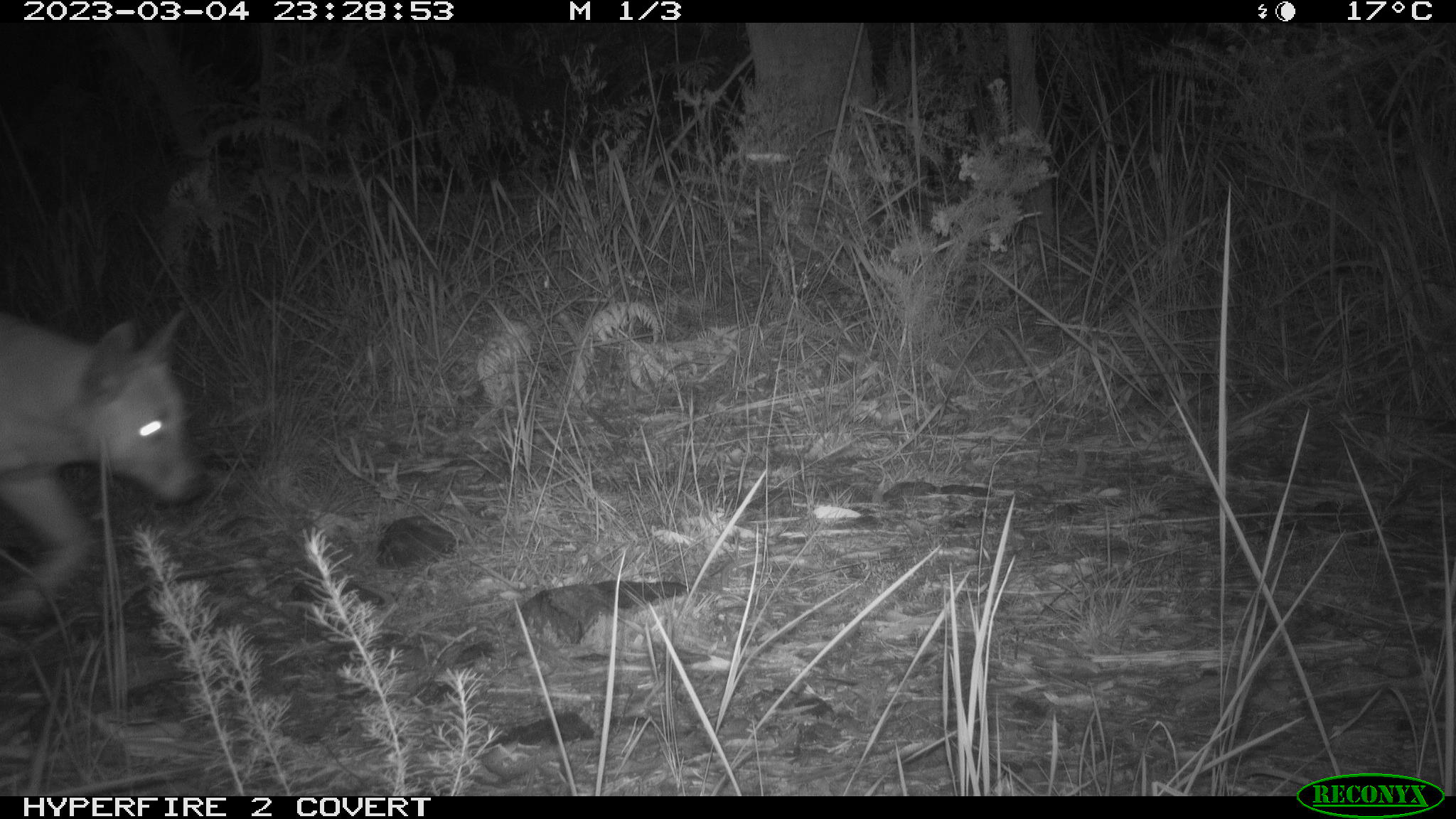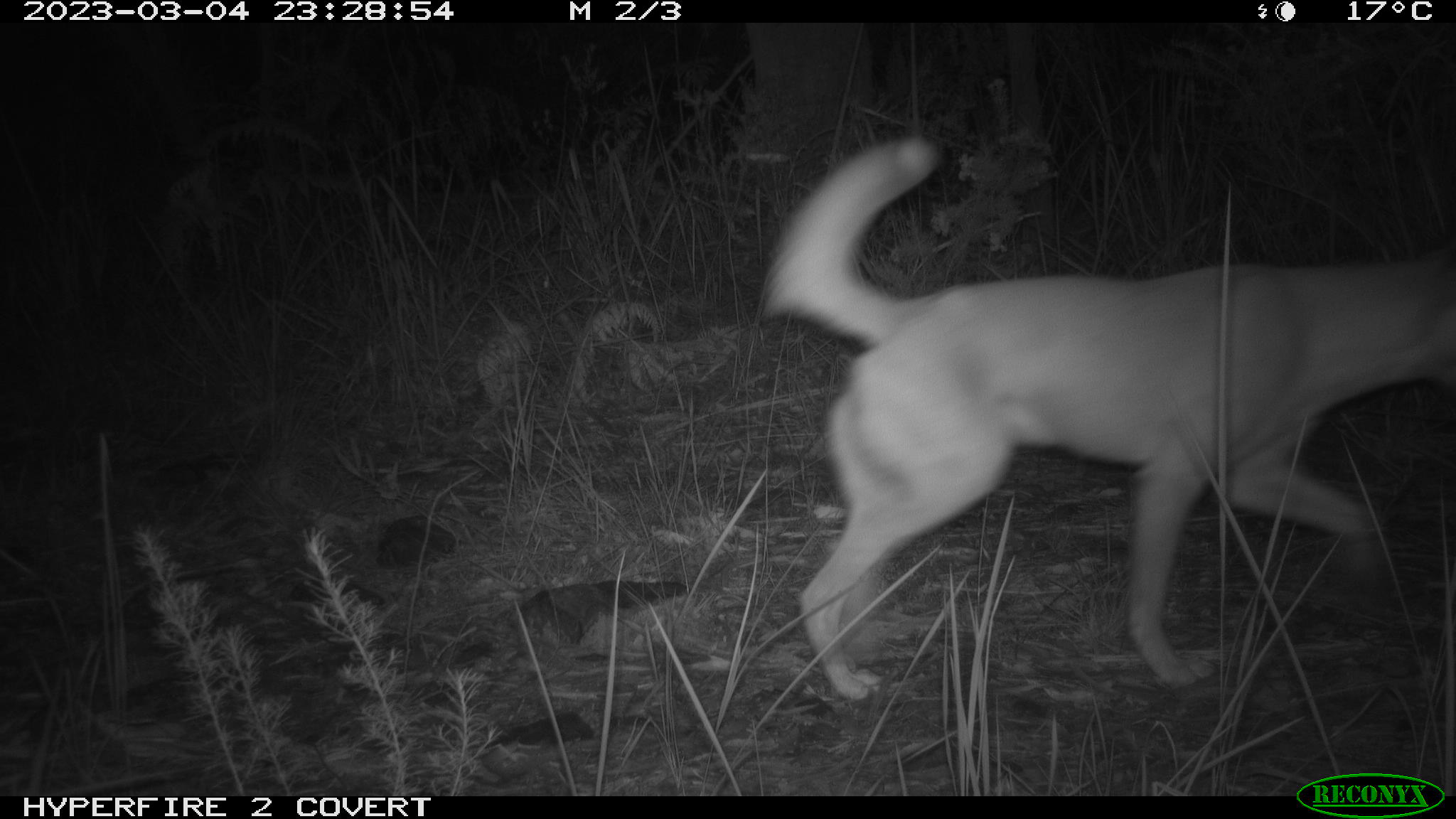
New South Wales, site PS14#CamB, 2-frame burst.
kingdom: Animalia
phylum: Chordata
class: Mammalia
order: Carnivora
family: Canidae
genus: Canis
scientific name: Canis familiaris dingo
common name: dingo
Dingo (Canis familiaris dingo).